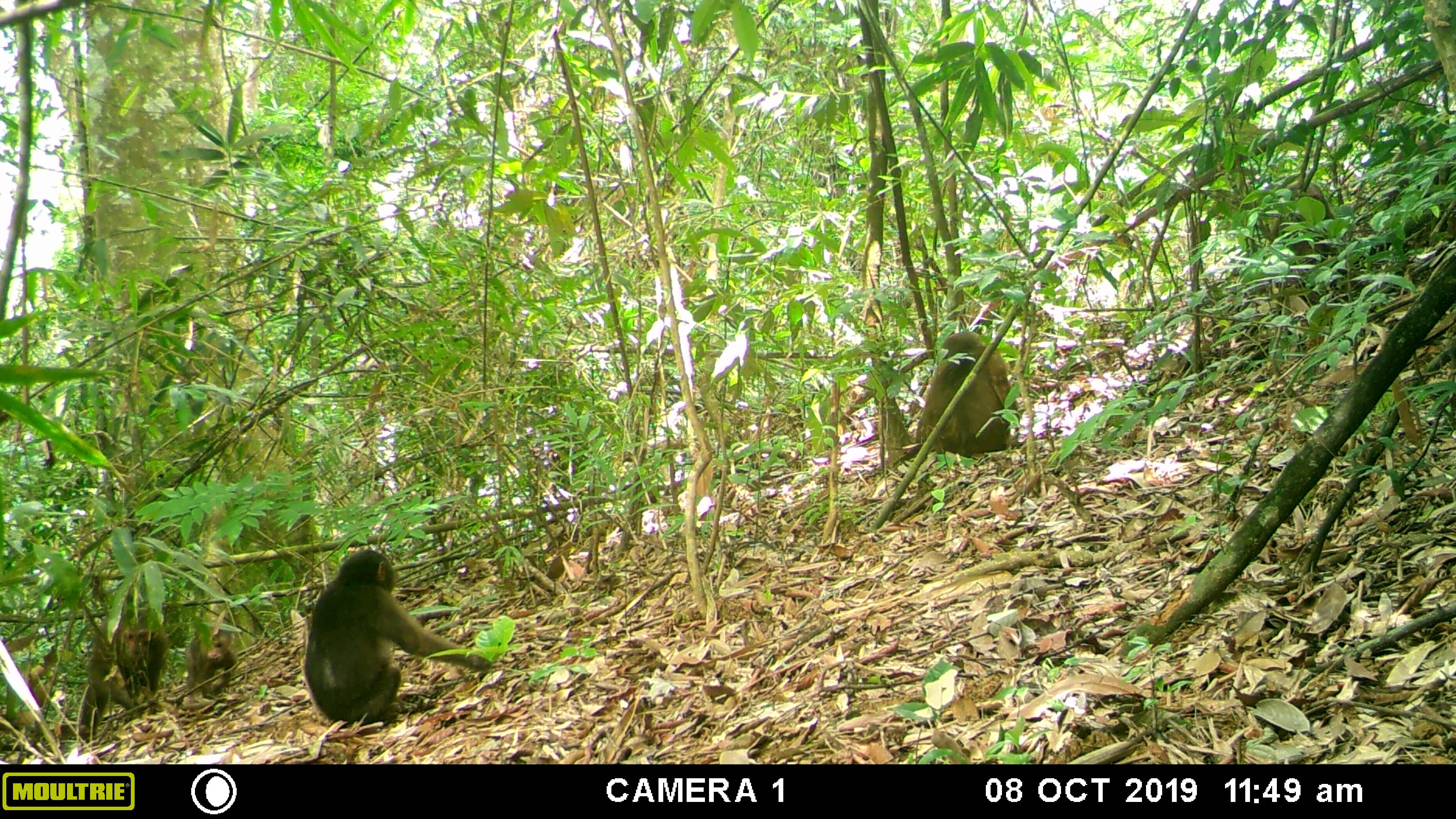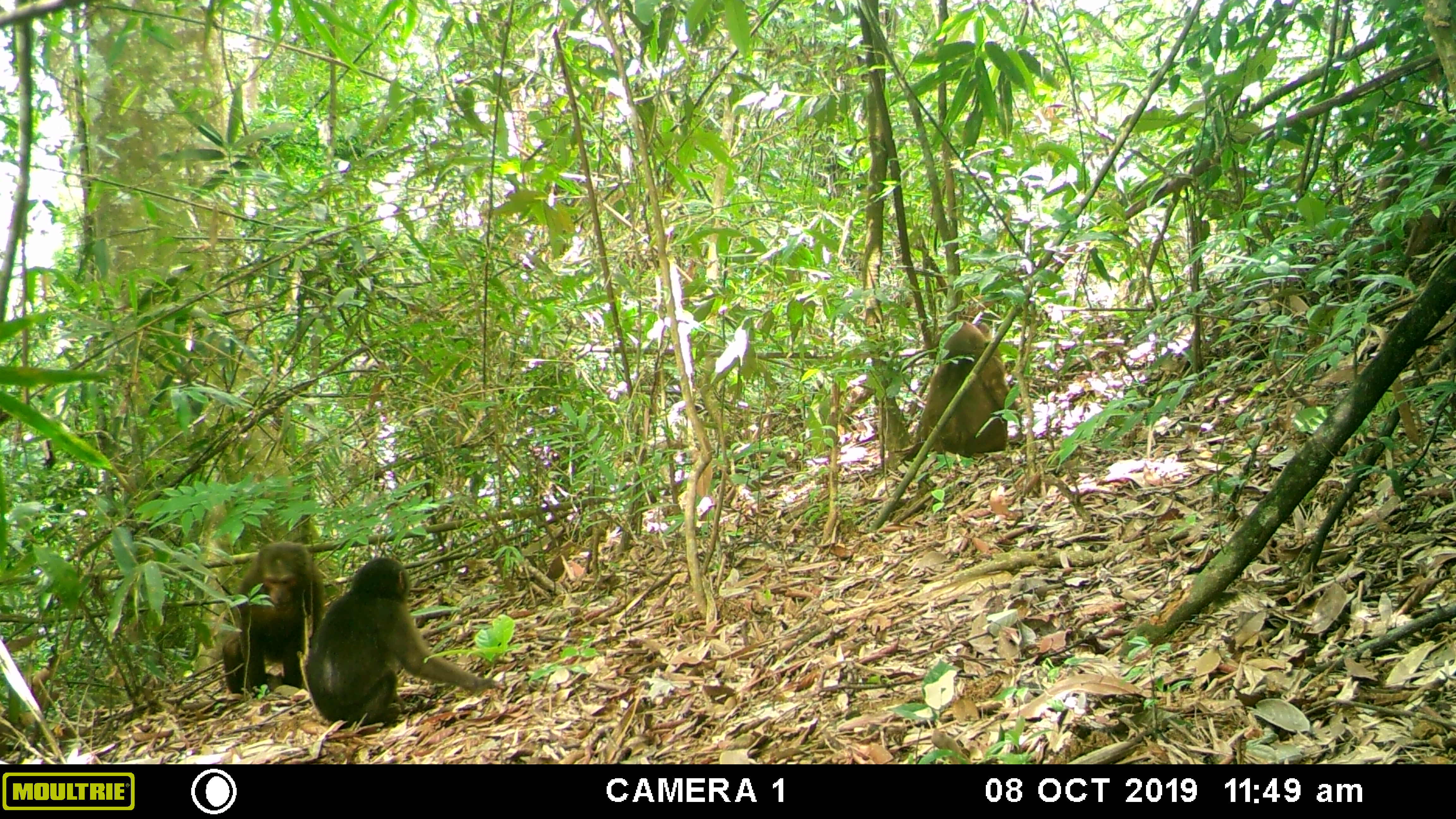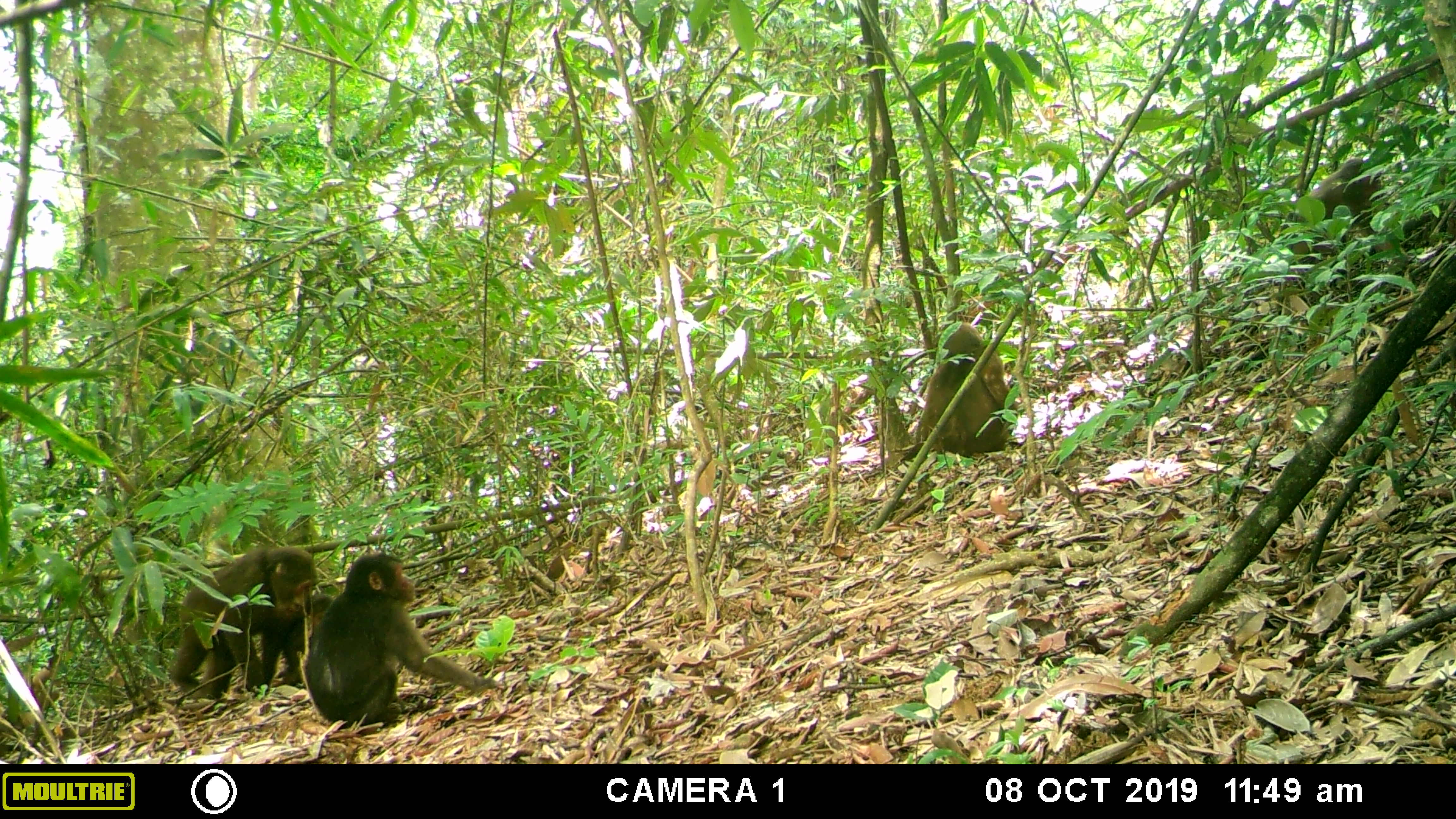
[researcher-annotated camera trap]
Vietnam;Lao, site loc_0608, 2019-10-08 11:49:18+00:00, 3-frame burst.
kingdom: Animalia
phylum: Chordata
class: Mammalia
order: Primates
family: Cercopithecidae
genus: Macaca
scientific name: Macaca arctoides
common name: stump-tailed macaque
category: stump tailed macaque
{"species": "stump tailed macaque (stump-tailed macaque) (Macaca arctoides)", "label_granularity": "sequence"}